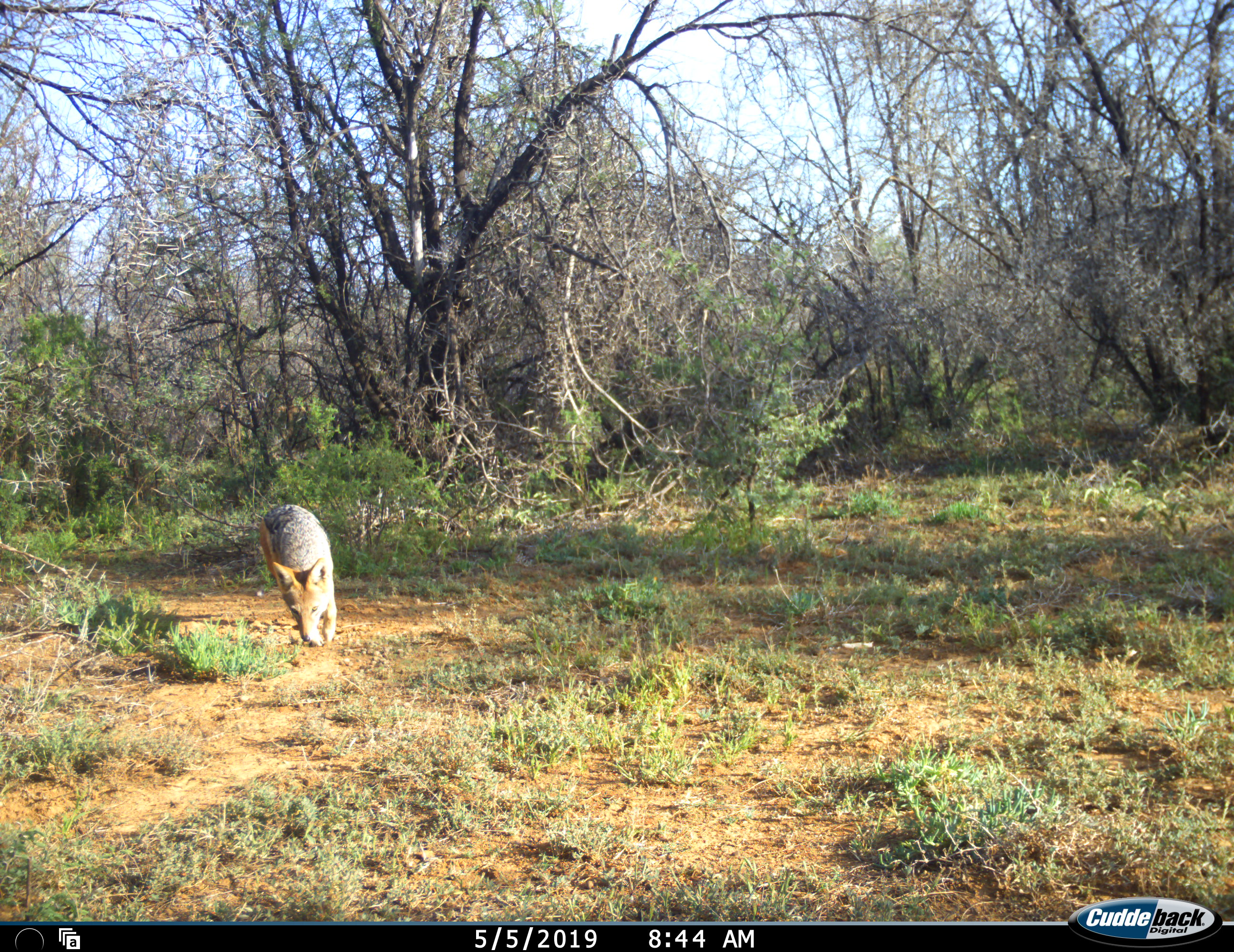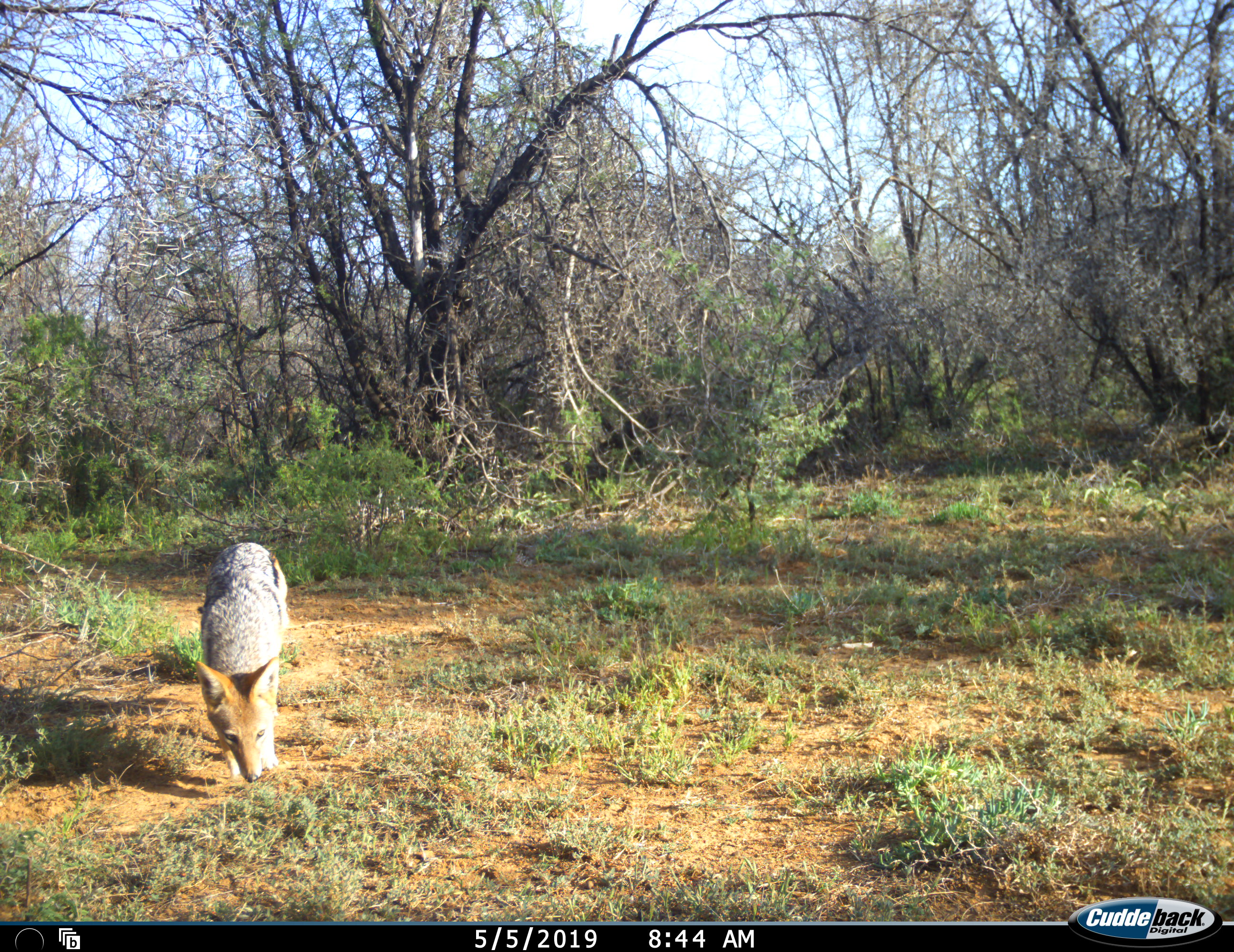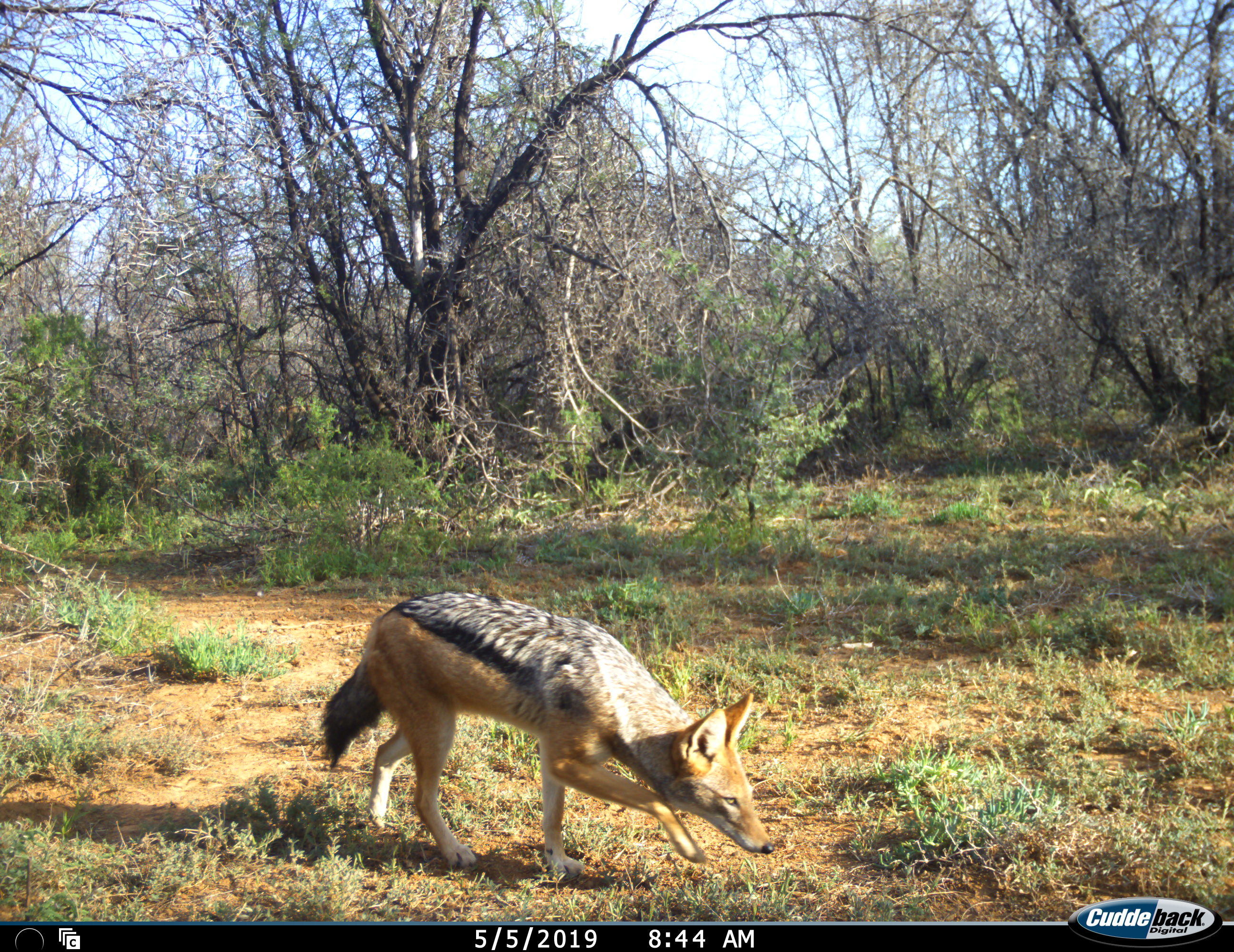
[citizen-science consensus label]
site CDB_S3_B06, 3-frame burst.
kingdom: Animalia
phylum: Chordata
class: Mammalia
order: Carnivora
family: Canidae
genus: Lupulella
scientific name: Lupulella mesomelas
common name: black-backed jackal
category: jackalblackbacked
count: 1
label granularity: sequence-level